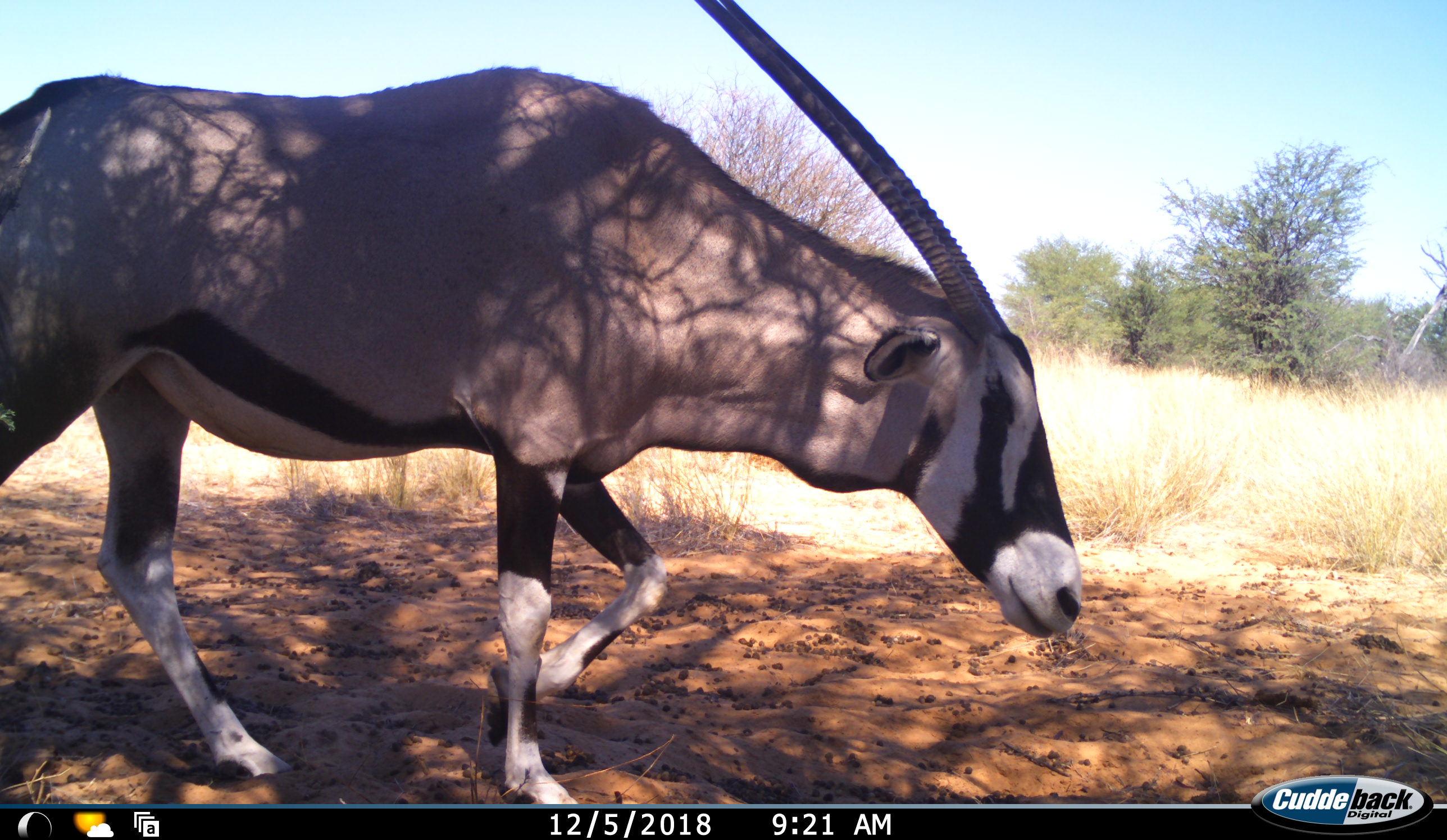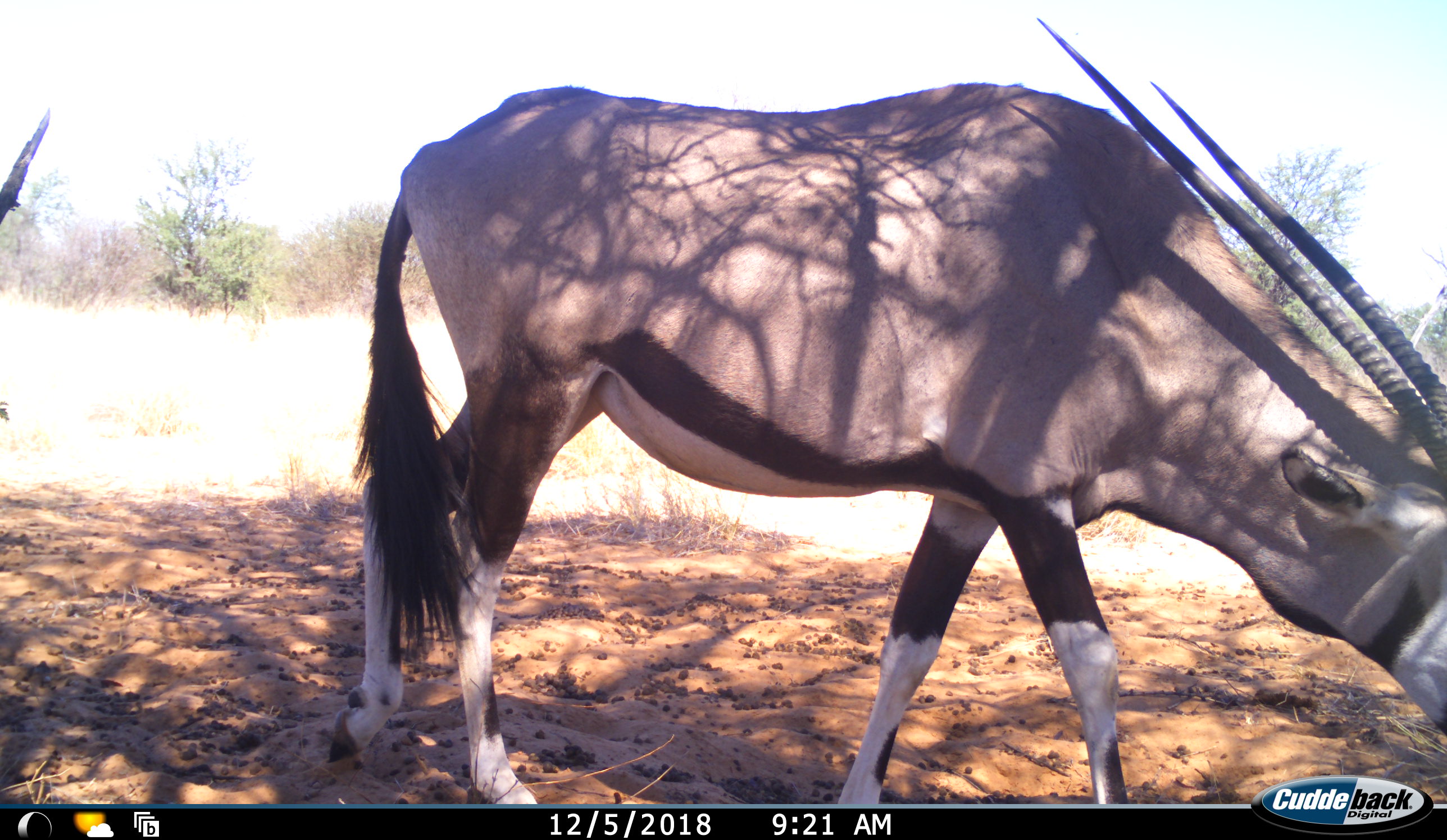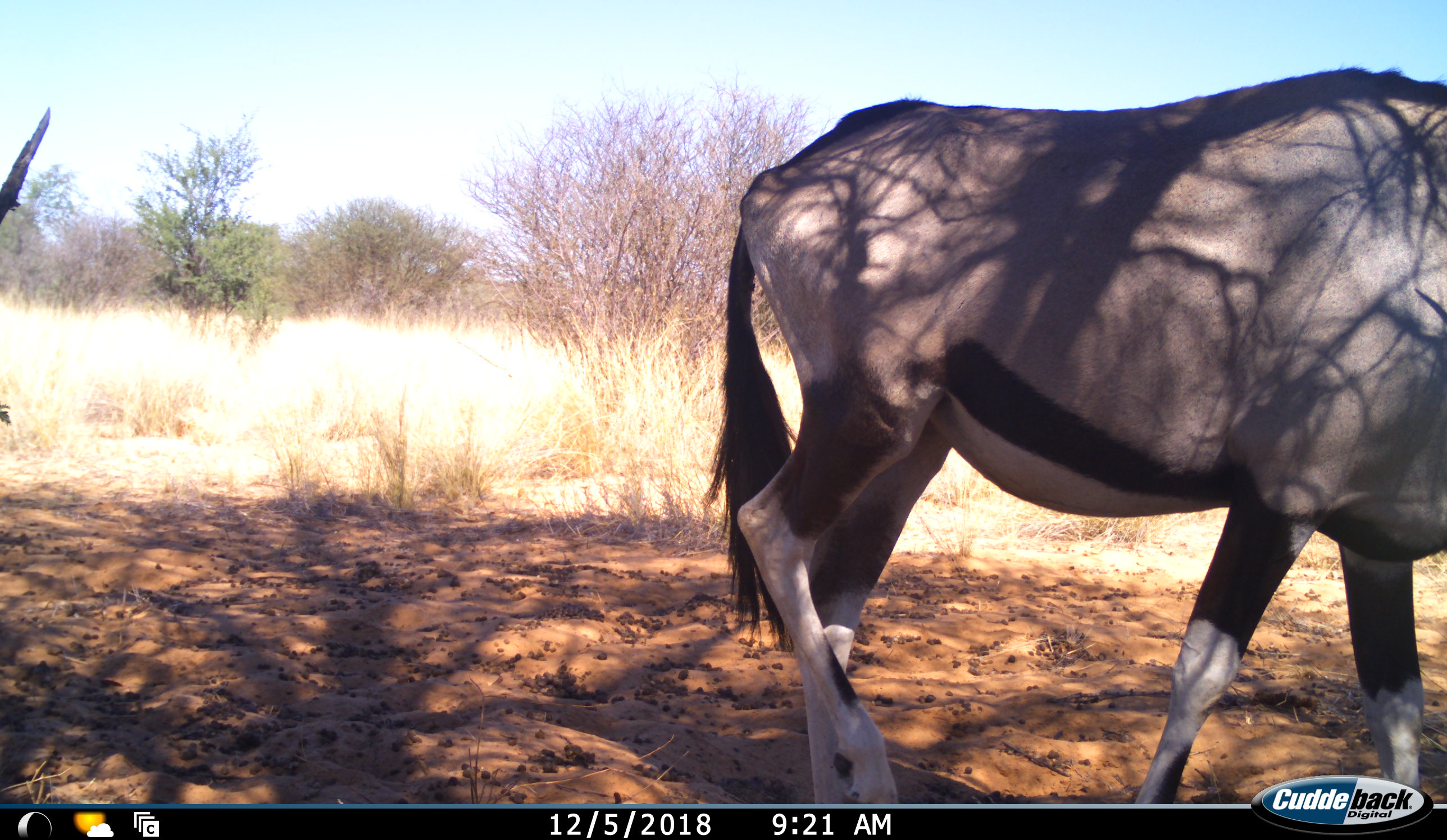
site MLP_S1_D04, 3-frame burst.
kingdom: Animalia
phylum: Chordata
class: Mammalia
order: Artiodactyla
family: Bovidae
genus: Oryx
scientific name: Oryx gazella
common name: gemsbok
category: oryx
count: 1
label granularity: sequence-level